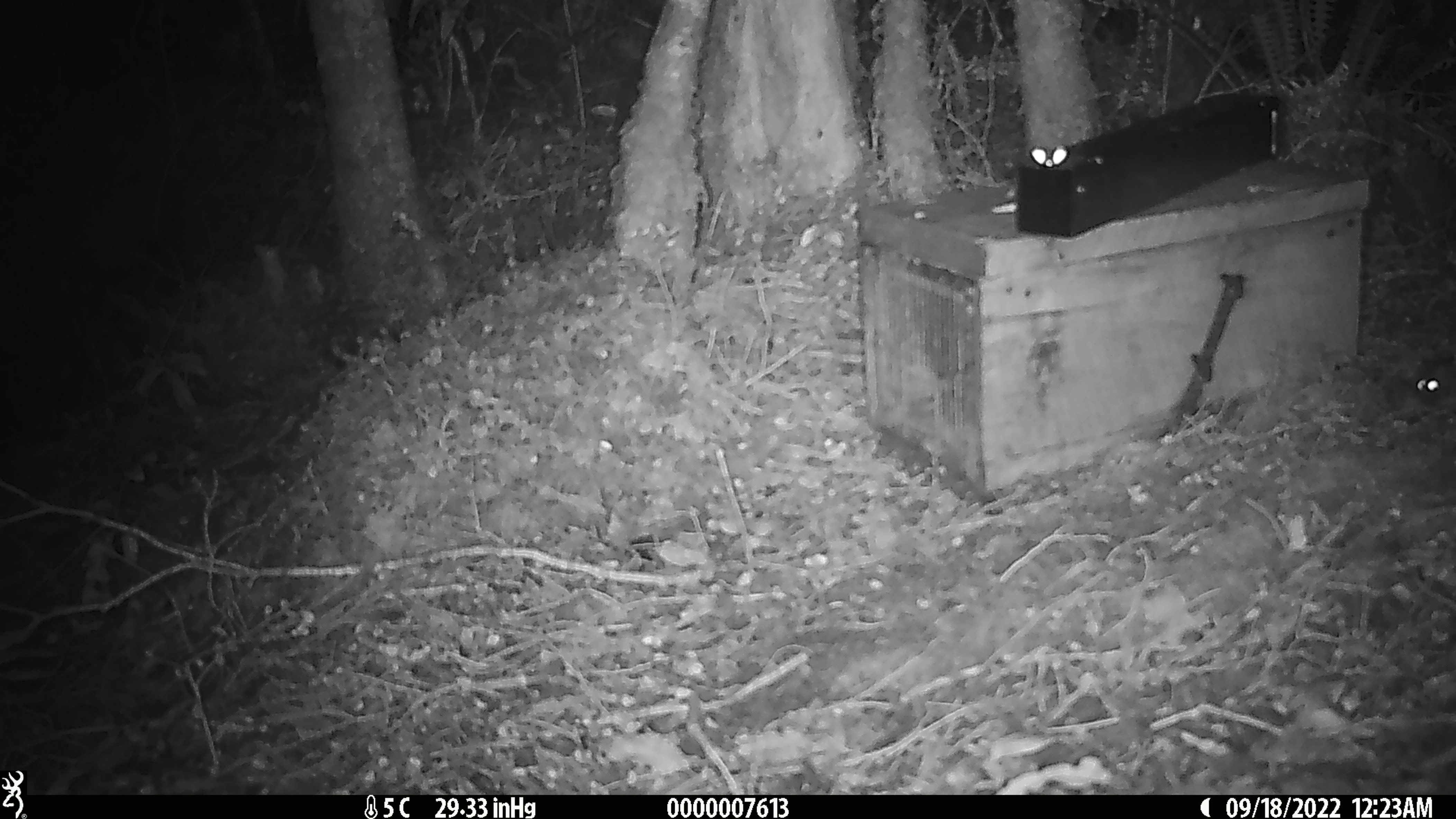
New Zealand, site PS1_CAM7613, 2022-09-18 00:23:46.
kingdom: Animalia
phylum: Chordata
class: Mammalia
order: Rodentia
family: Muridae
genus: Mus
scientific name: Mus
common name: mouse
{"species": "mouse (Mus)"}